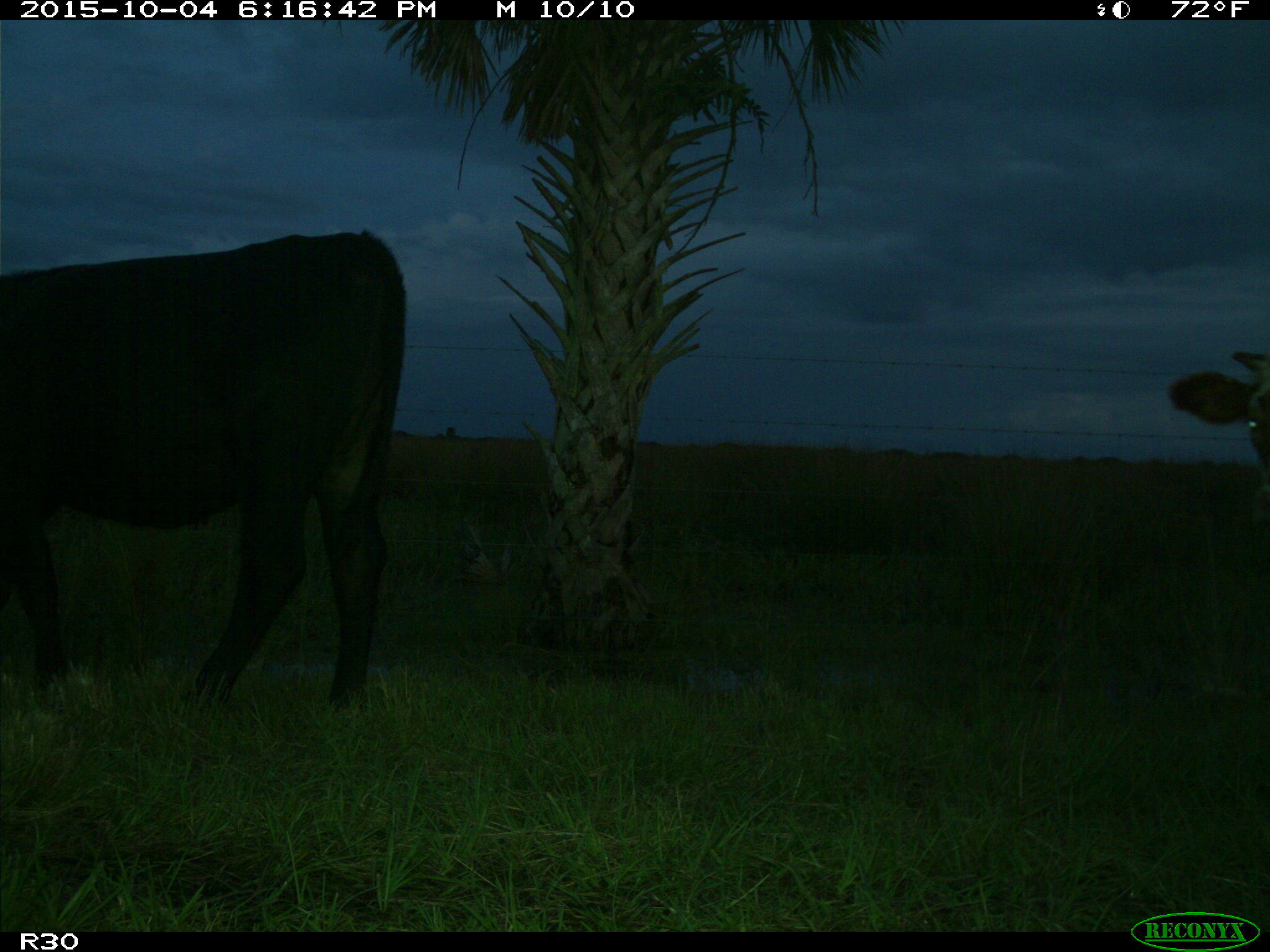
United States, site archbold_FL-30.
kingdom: Animalia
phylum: Chordata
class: Mammalia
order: Artiodactyla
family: Bovidae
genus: Bos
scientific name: Bos taurus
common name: domestic cow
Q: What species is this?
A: Bos taurus (domestic cow).